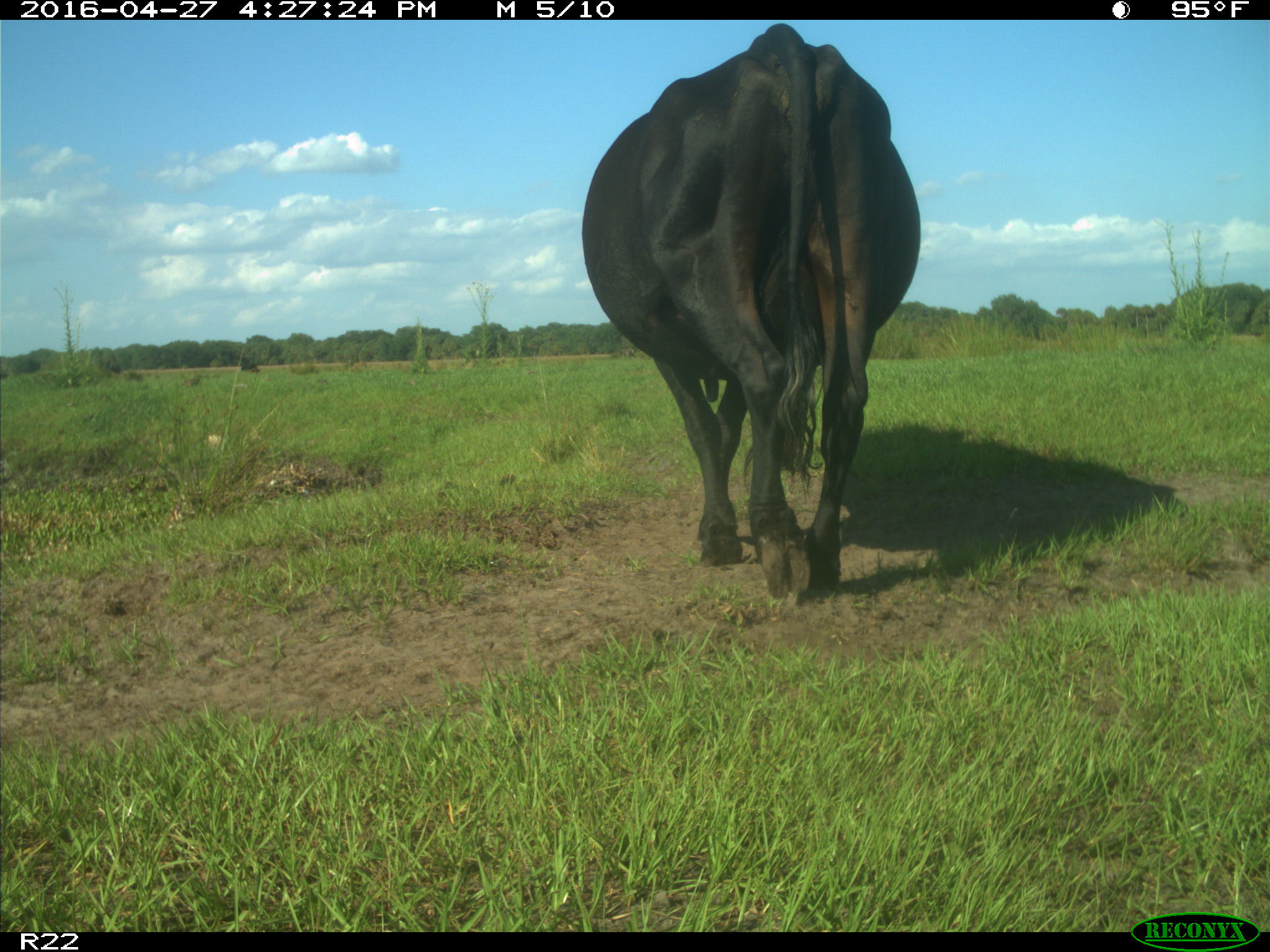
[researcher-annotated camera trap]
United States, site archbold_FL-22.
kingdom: Animalia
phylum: Chordata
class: Mammalia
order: Artiodactyla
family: Bovidae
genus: Bos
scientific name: Bos taurus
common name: domestic cow